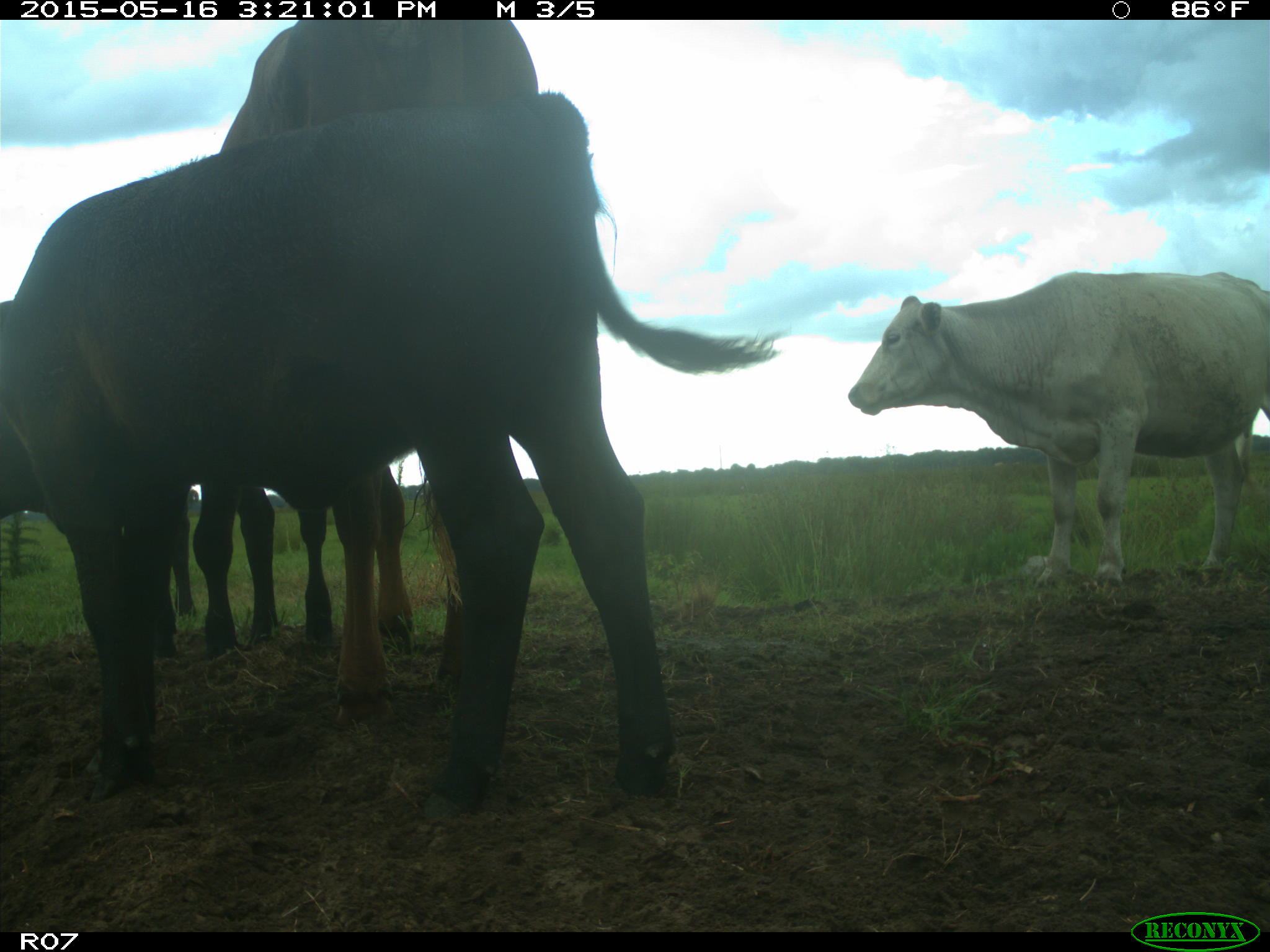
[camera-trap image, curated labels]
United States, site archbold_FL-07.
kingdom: Animalia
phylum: Chordata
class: Mammalia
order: Artiodactyla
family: Bovidae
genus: Bos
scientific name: Bos taurus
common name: domestic cow